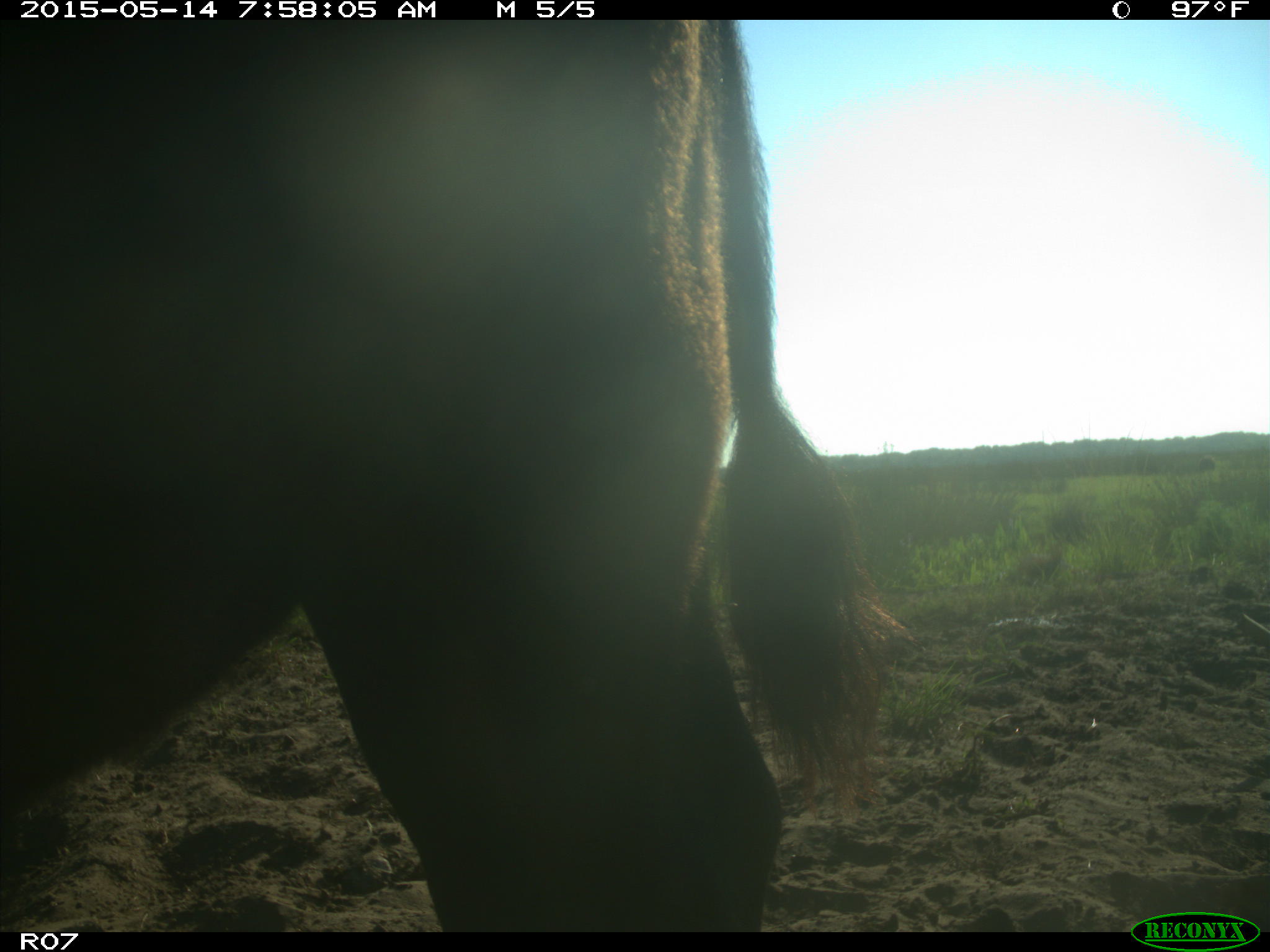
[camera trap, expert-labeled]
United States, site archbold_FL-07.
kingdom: Animalia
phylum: Chordata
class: Mammalia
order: Artiodactyla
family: Bovidae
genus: Bos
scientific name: Bos taurus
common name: domestic cow